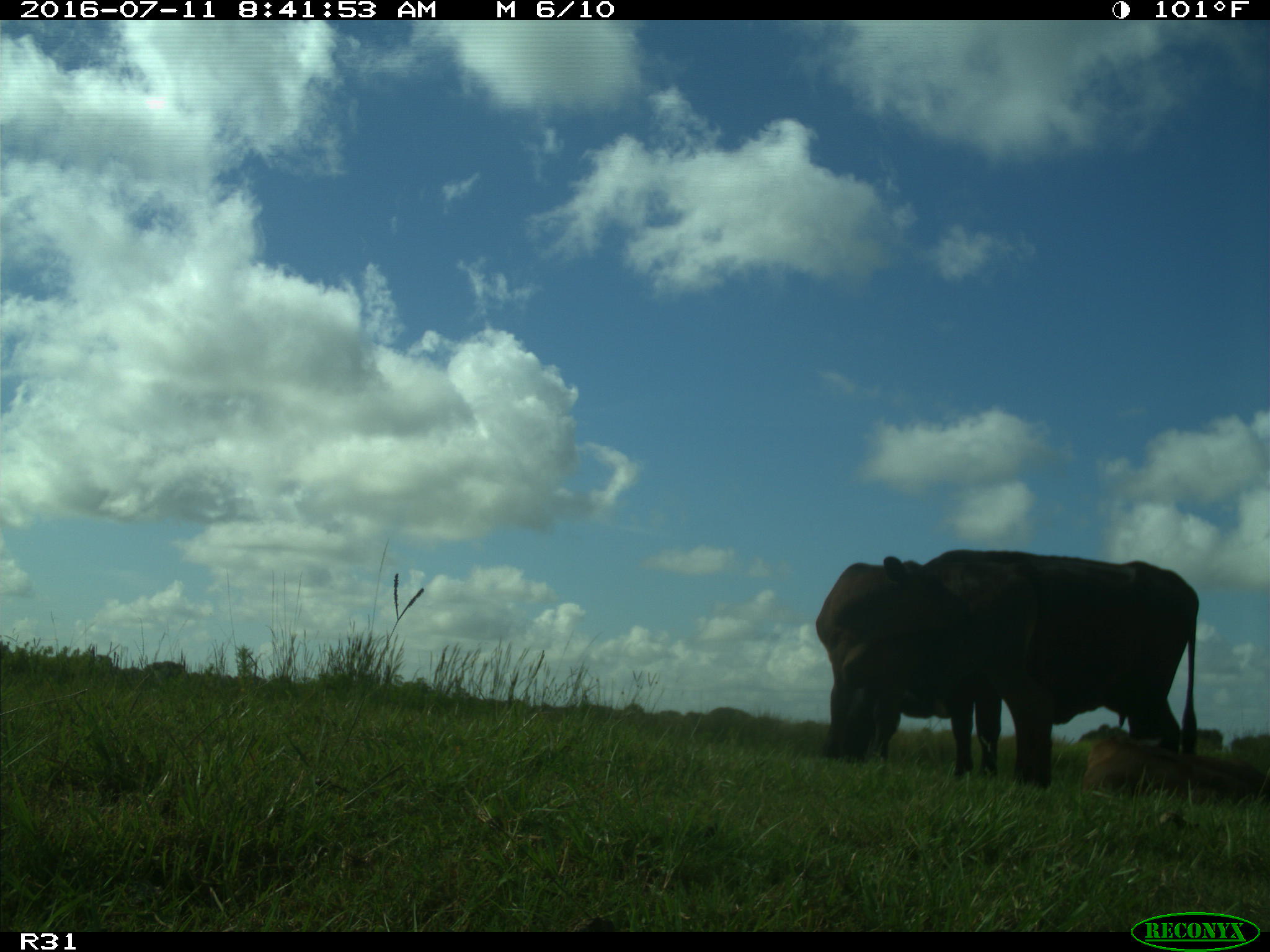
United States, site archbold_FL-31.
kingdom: Animalia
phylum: Chordata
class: Mammalia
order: Artiodactyla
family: Bovidae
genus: Bos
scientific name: Bos taurus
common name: domestic cow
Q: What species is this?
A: Bos taurus (domestic cow).